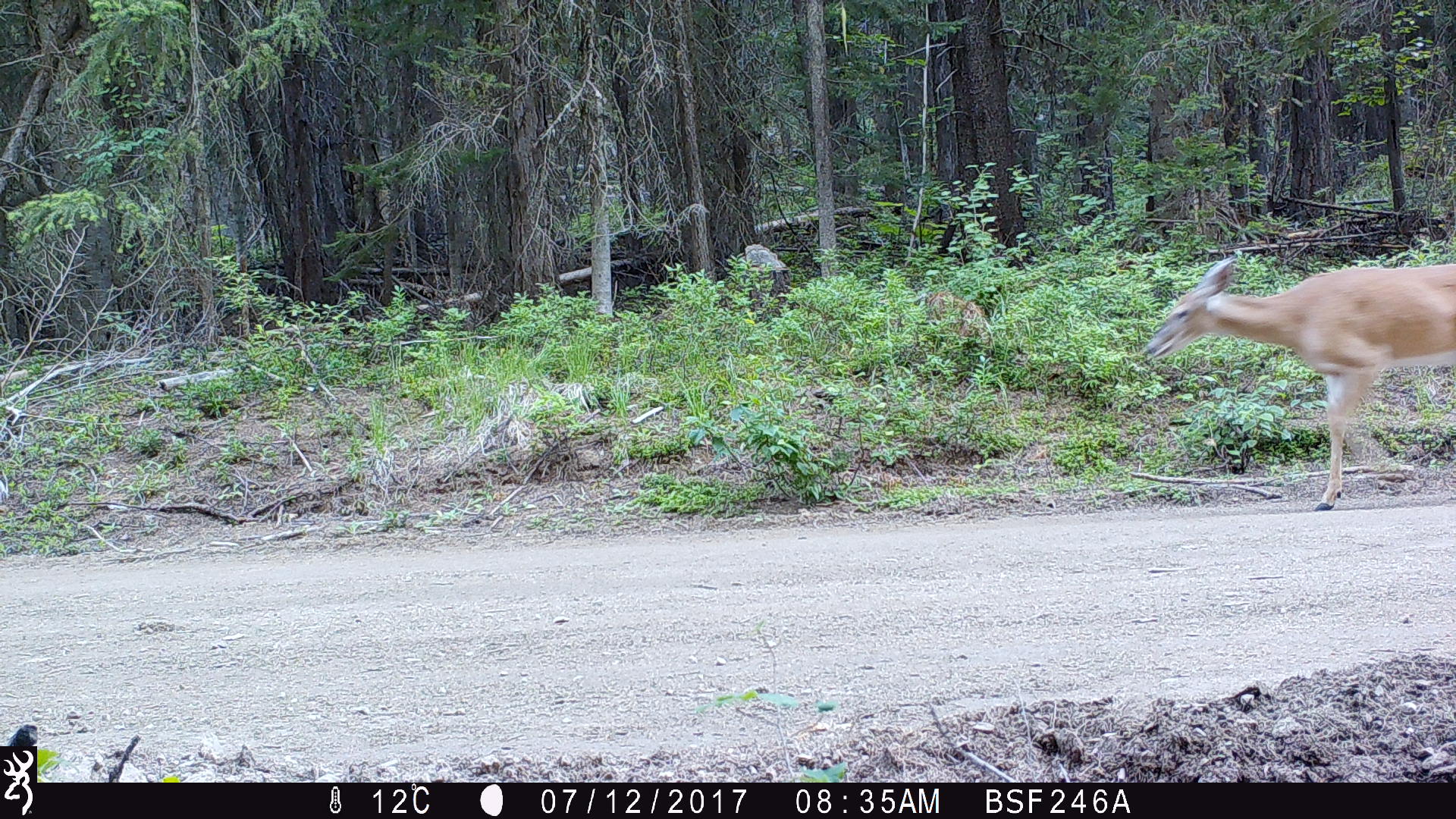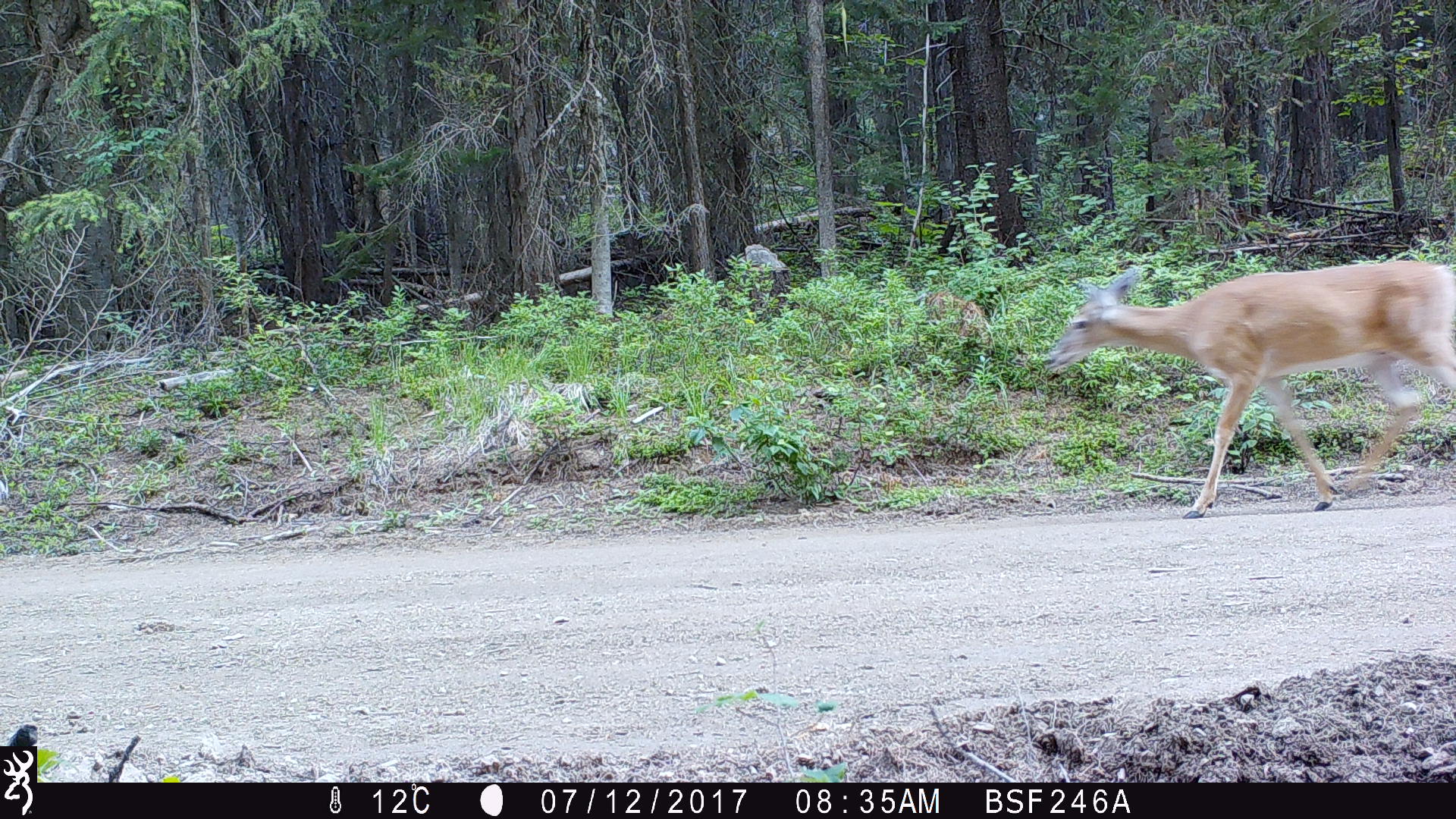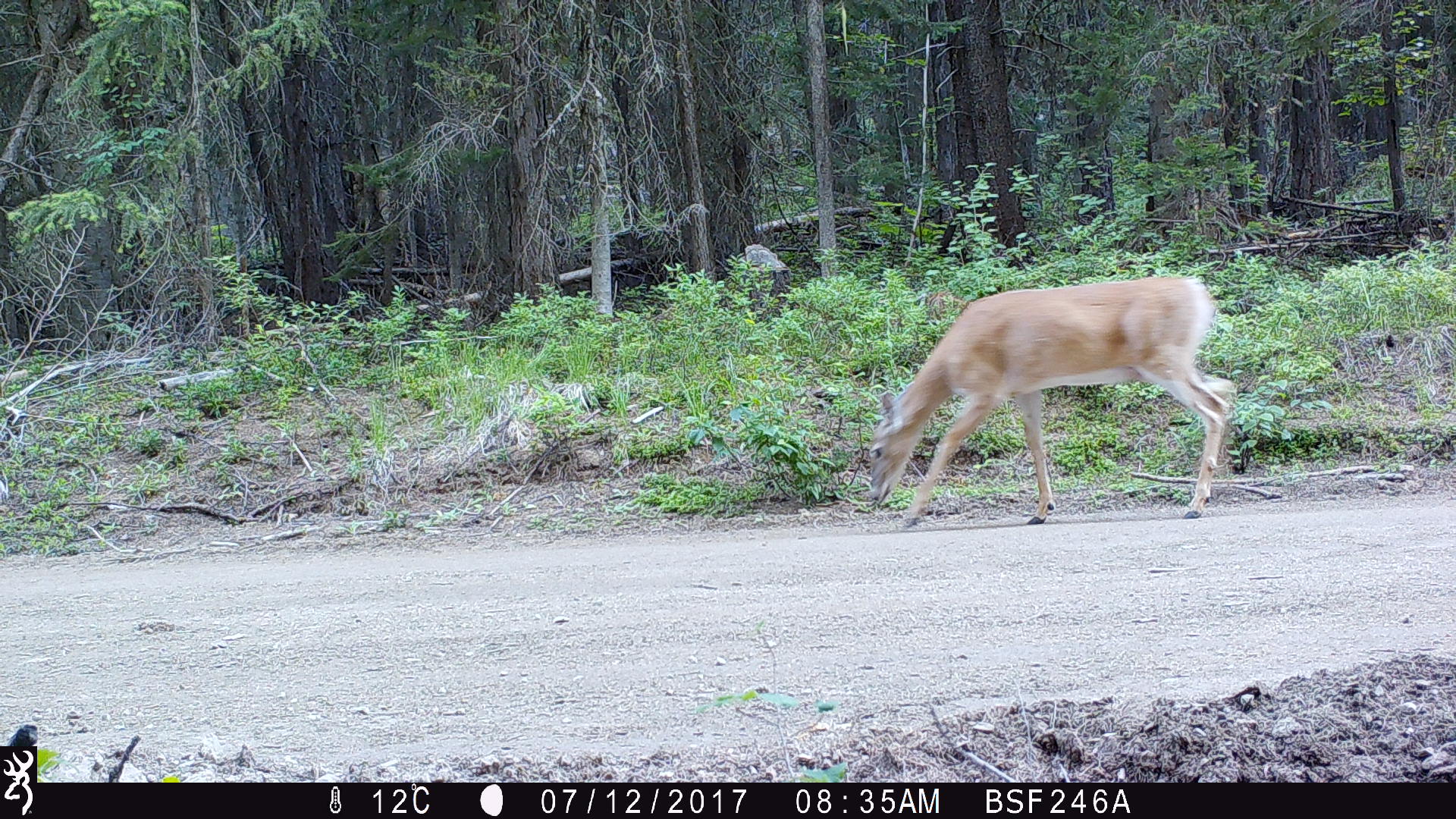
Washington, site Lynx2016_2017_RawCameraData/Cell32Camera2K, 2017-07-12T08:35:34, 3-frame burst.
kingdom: Animalia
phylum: Chordata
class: Mammalia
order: Artiodactyla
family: Cervidae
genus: Odocoileus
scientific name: Odocoileus virginianus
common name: white-tailed deer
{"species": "Odocoileus virginianus (white-tailed deer)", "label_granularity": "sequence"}